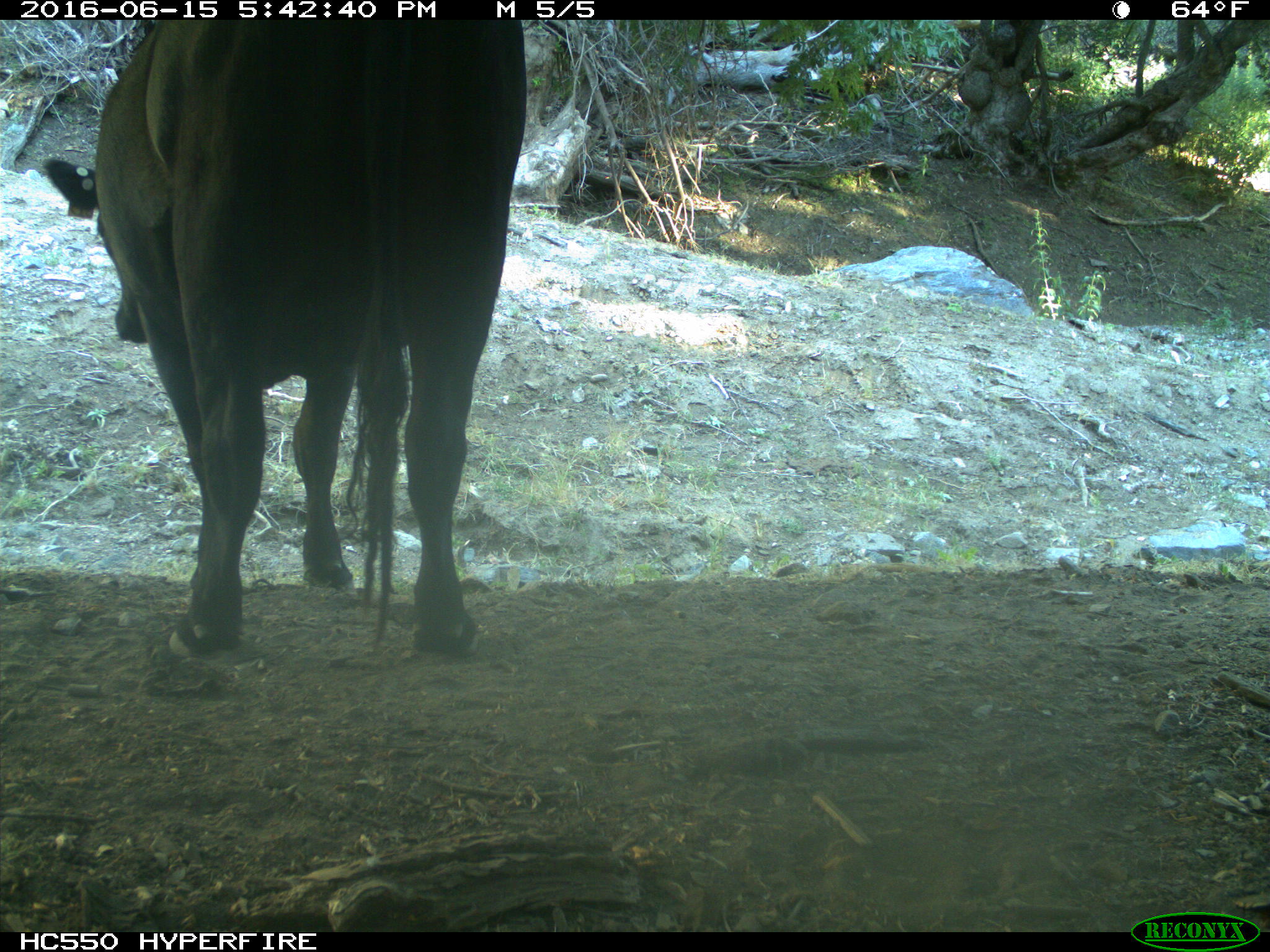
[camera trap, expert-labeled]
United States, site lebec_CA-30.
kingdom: Animalia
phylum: Chordata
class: Mammalia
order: Artiodactyla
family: Bovidae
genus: Bos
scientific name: Bos taurus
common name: domestic cow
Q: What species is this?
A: Bos taurus (domestic cow).